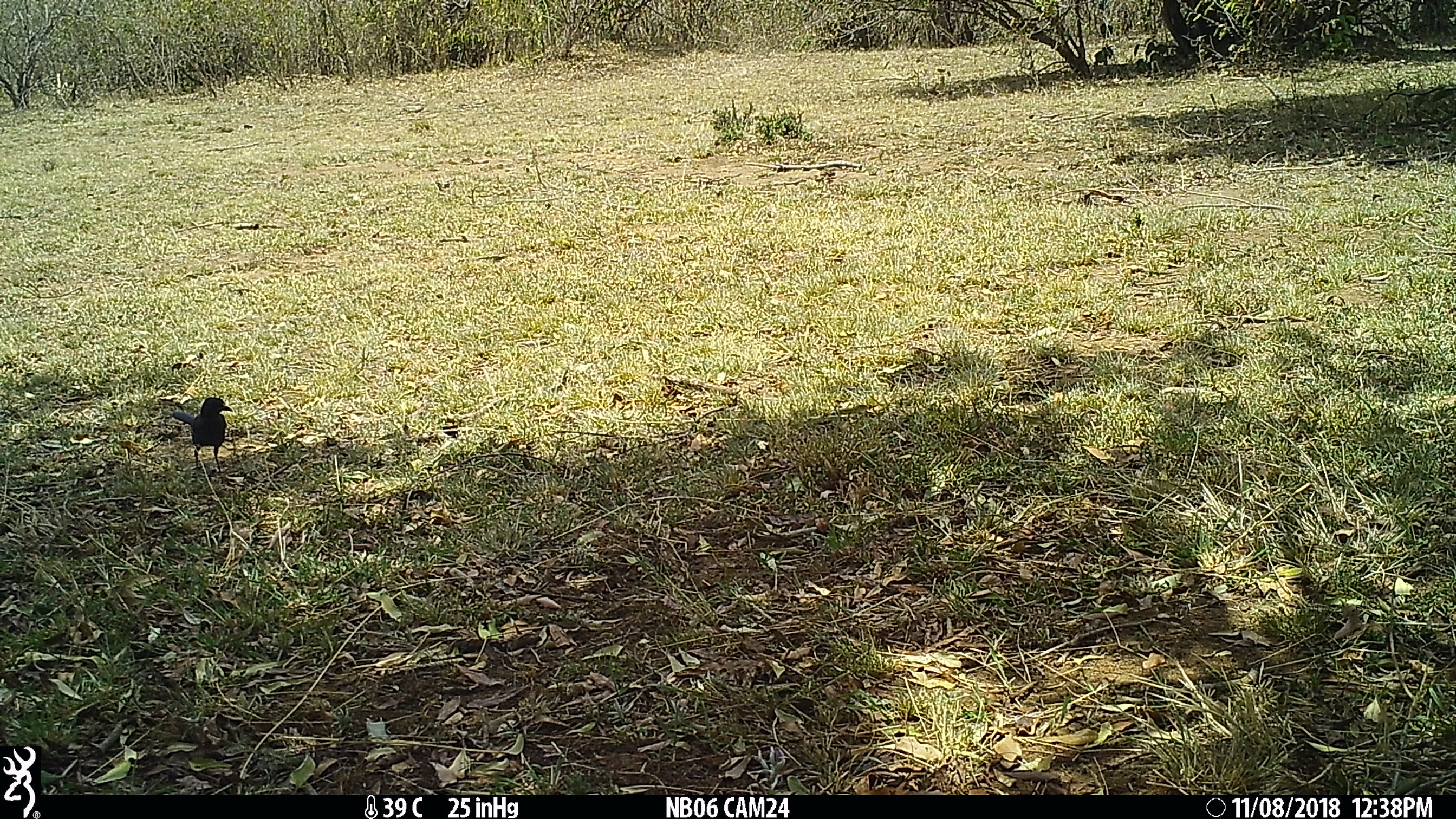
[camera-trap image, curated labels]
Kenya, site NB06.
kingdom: Animalia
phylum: Chordata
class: Aves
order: Passeriformes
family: Malaconotidae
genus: Laniarius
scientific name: Laniarius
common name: boubou